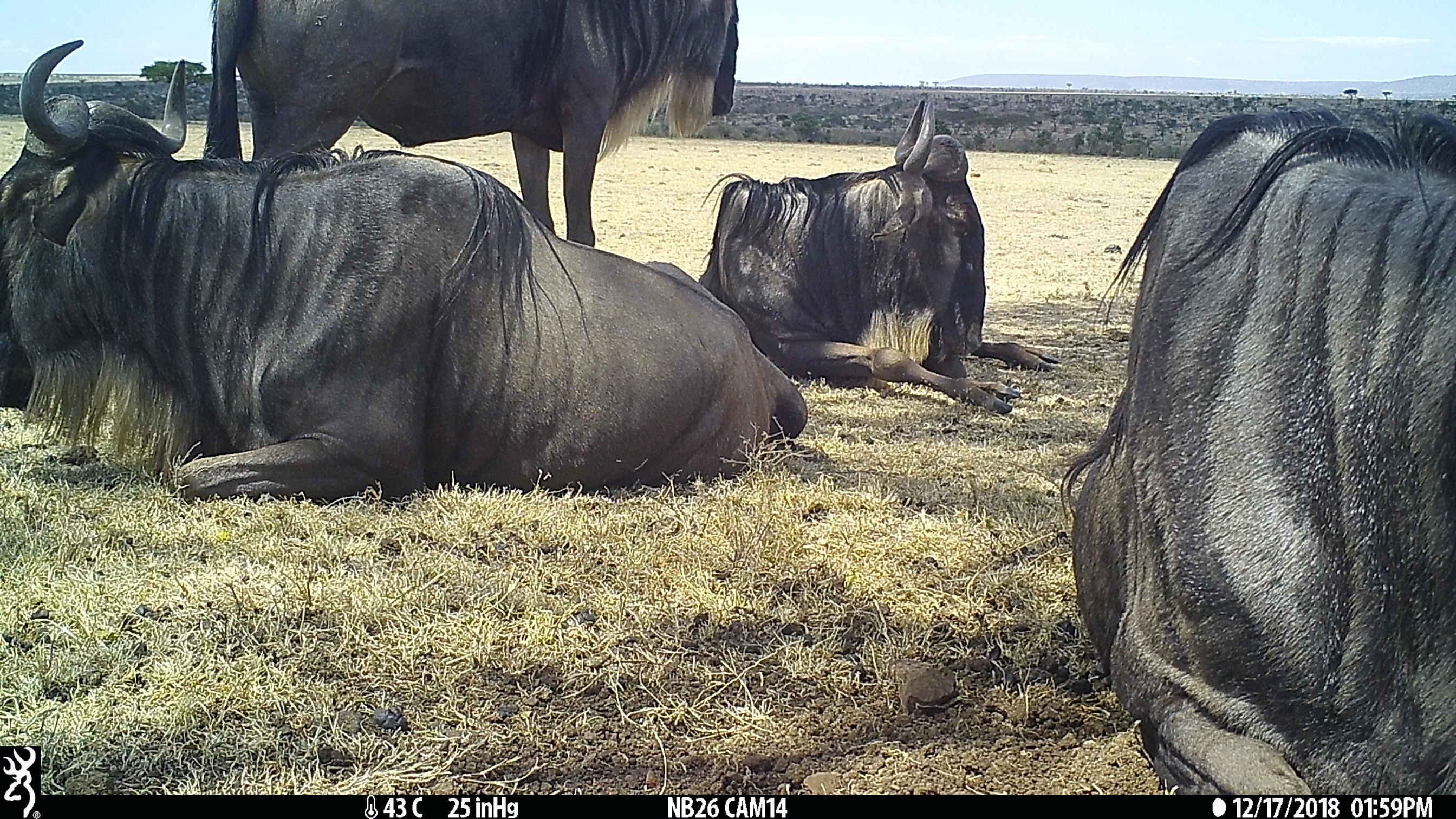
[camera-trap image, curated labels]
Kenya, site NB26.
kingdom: Animalia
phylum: Chordata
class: Mammalia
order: Artiodactyla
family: Bovidae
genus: Connochaetes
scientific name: Connochaetes taurinus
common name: blue wildebeest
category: wildebeest